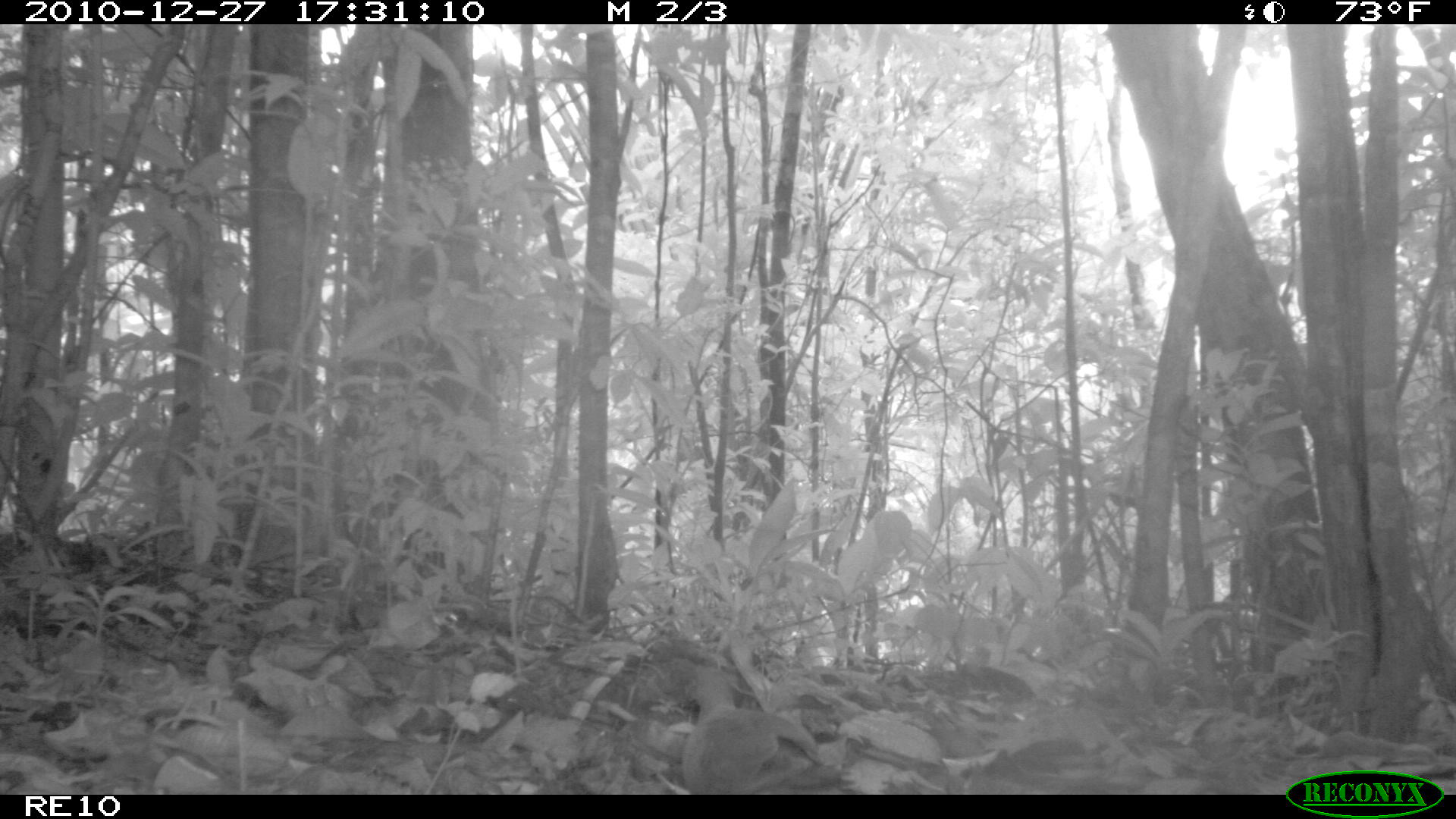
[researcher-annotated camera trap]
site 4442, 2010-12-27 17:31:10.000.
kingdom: Animalia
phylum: Chordata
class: Aves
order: Gruiformes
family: Sarothruridae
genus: Mentocrex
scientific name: Mentocrex kioloides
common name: madagascar wood rail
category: canirallus kioloides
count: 1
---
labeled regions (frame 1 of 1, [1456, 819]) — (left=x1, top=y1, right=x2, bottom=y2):
canirallus kioloides: (left=680, top=664, right=843, bottom=791)